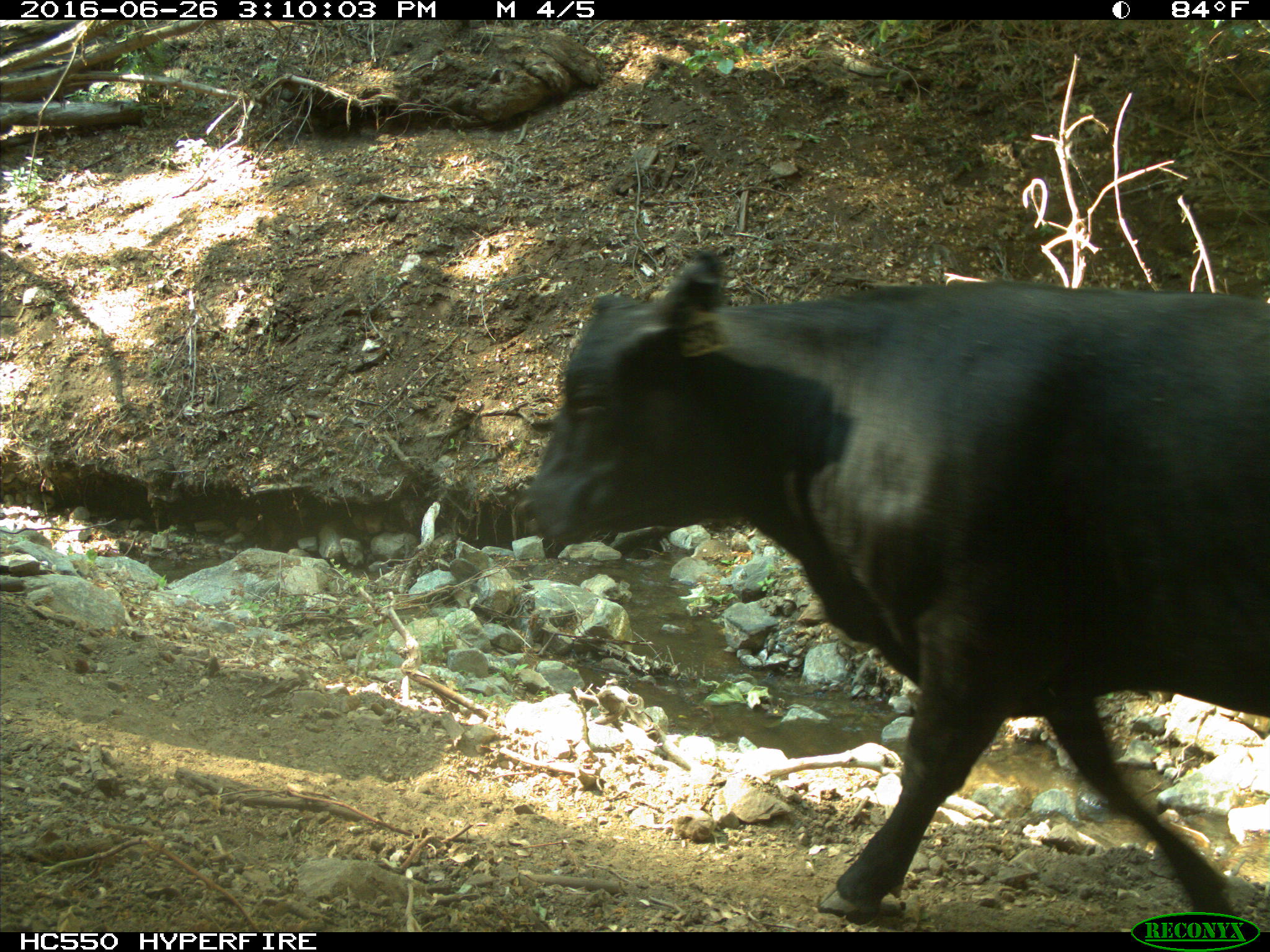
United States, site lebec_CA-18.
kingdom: Animalia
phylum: Chordata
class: Mammalia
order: Artiodactyla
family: Bovidae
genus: Bos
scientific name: Bos taurus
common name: domestic cow